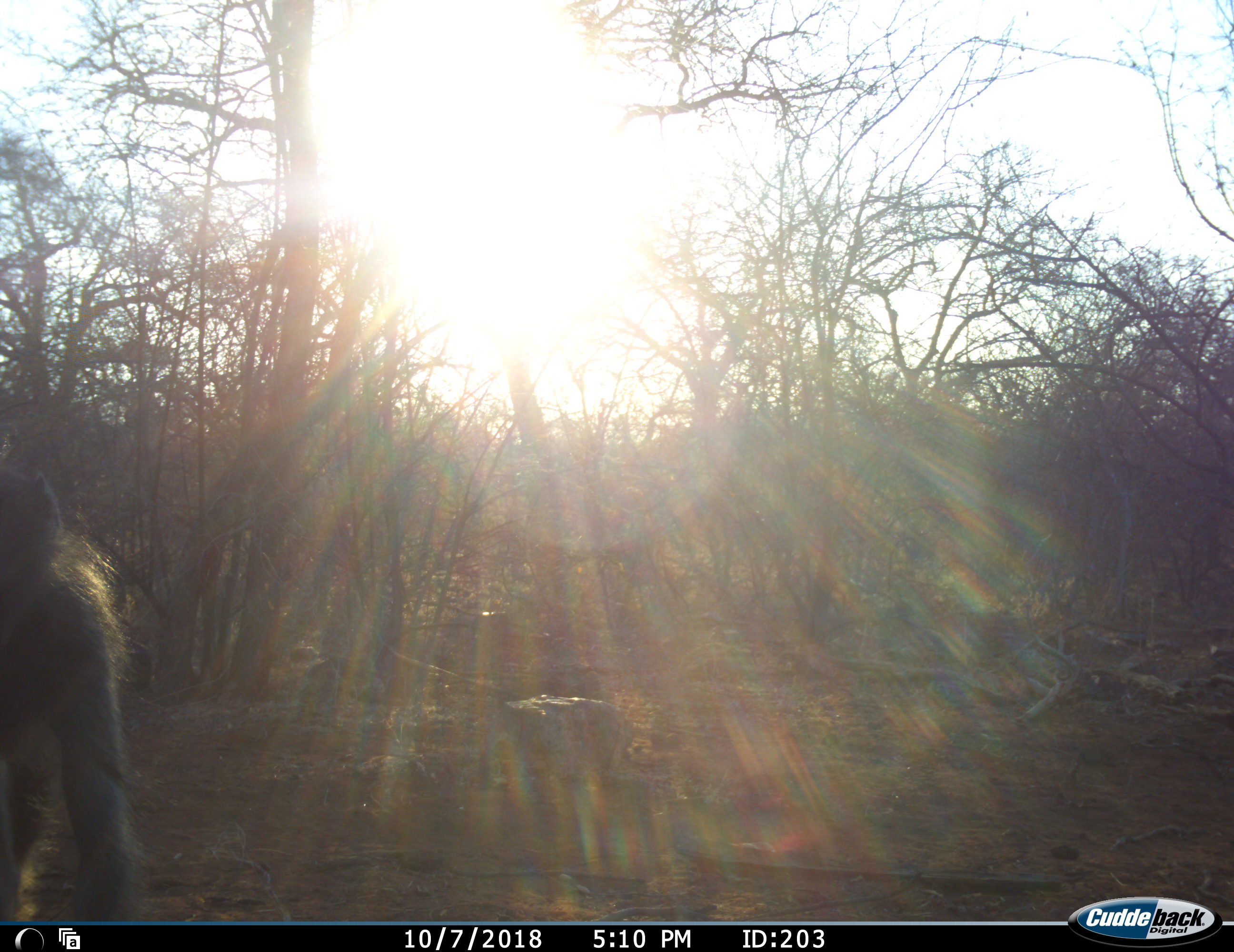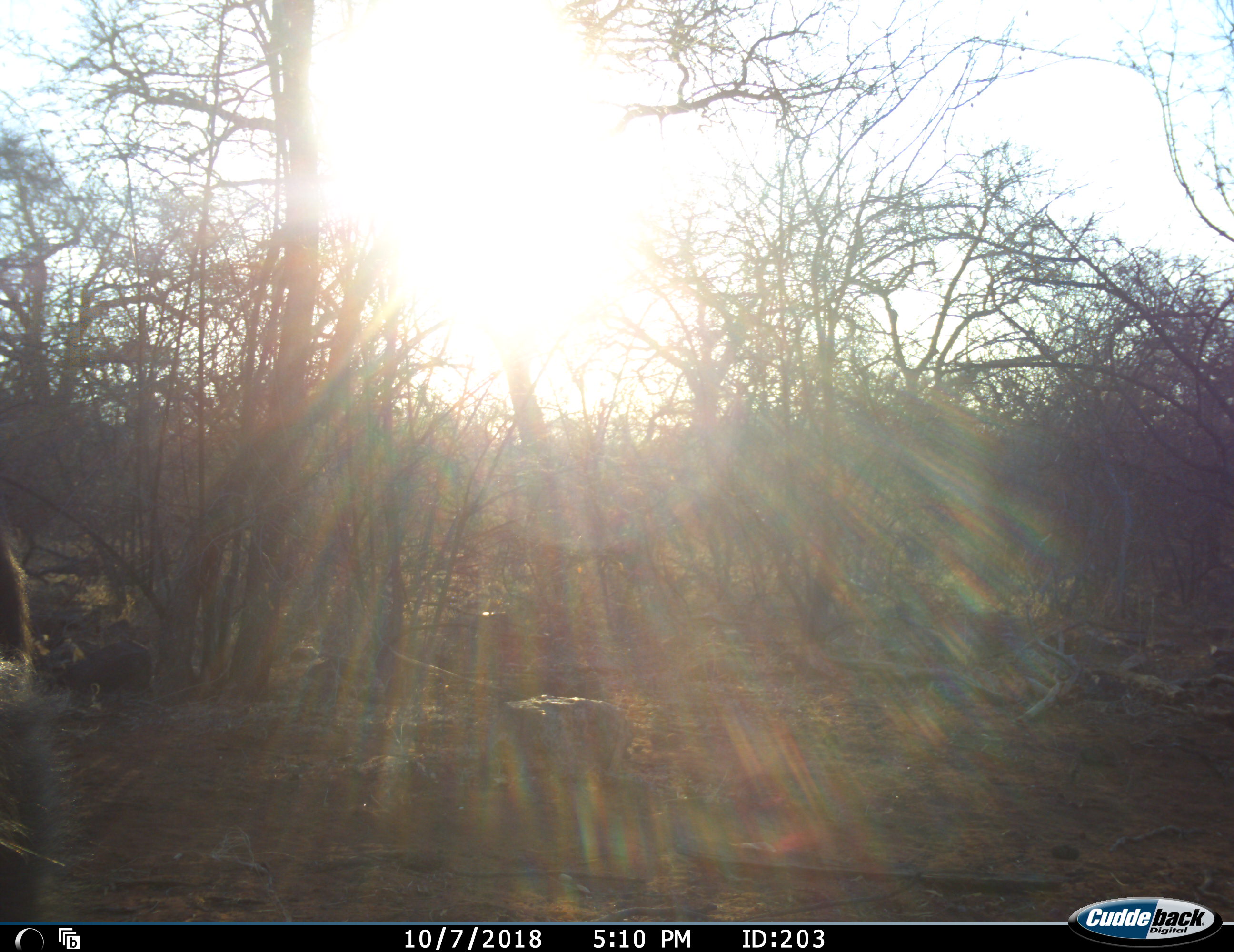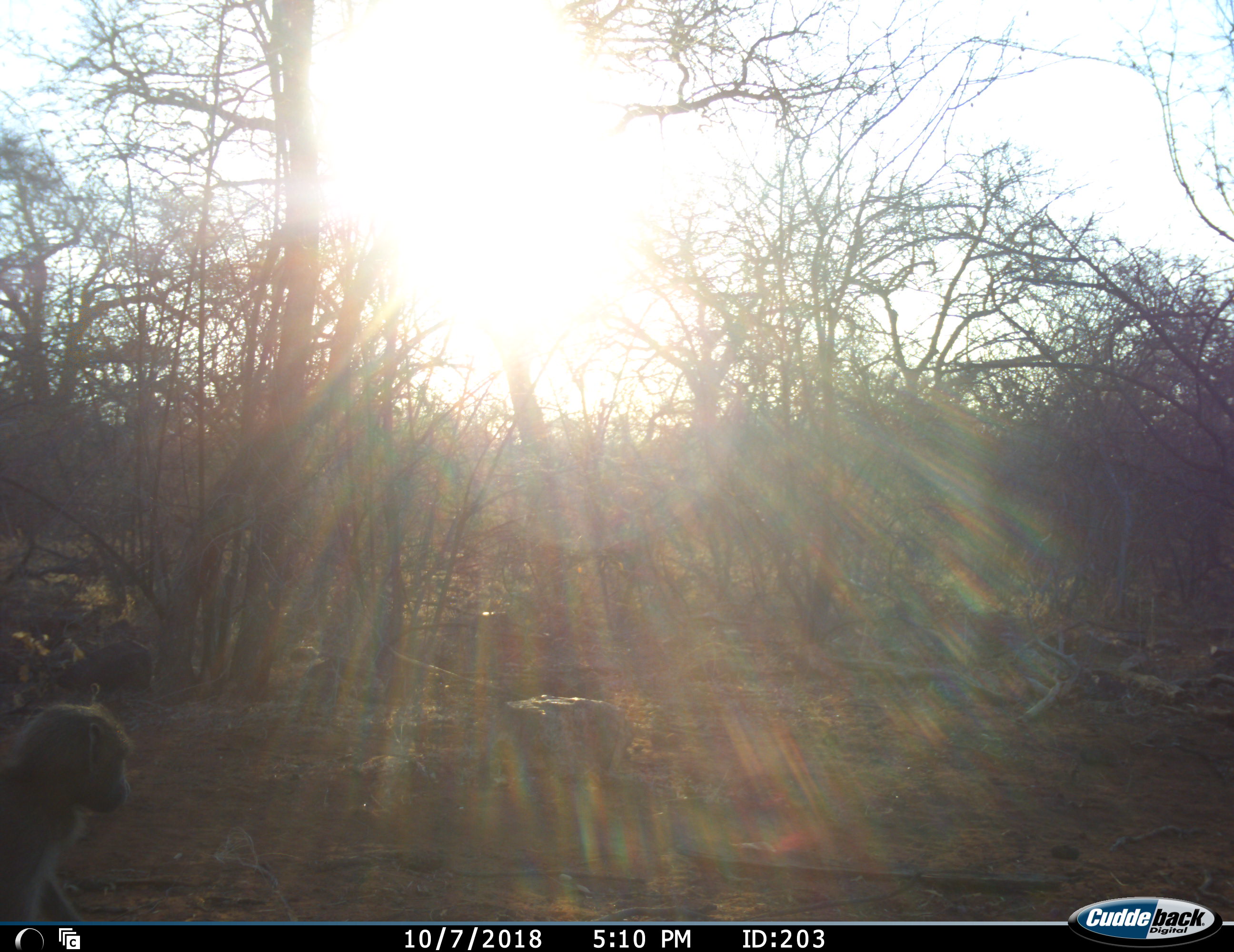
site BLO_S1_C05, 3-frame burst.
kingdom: Animalia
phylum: Chordata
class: Mammalia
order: Primates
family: Cercopithecidae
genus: Papio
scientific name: Papio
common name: baboon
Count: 1.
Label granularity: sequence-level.